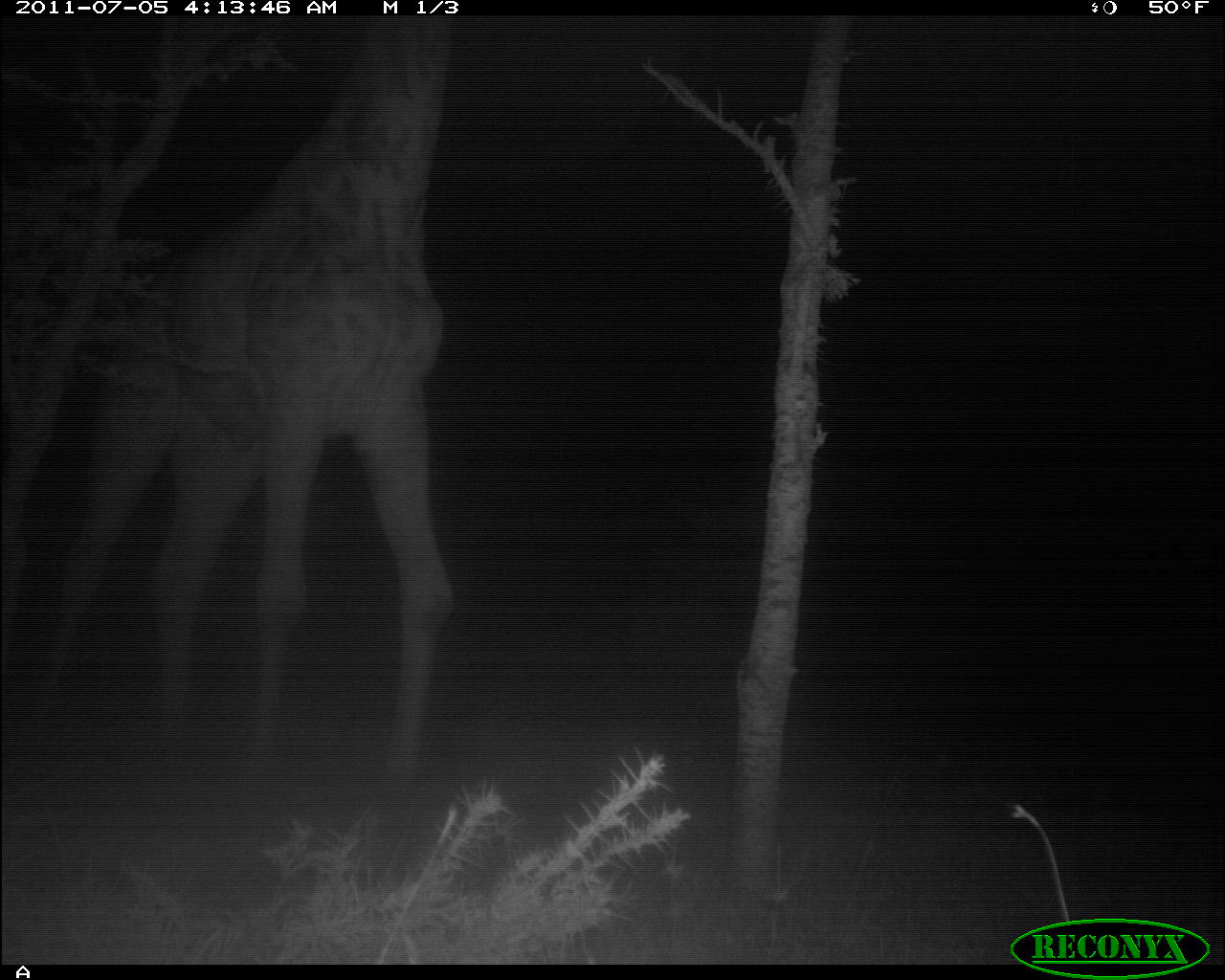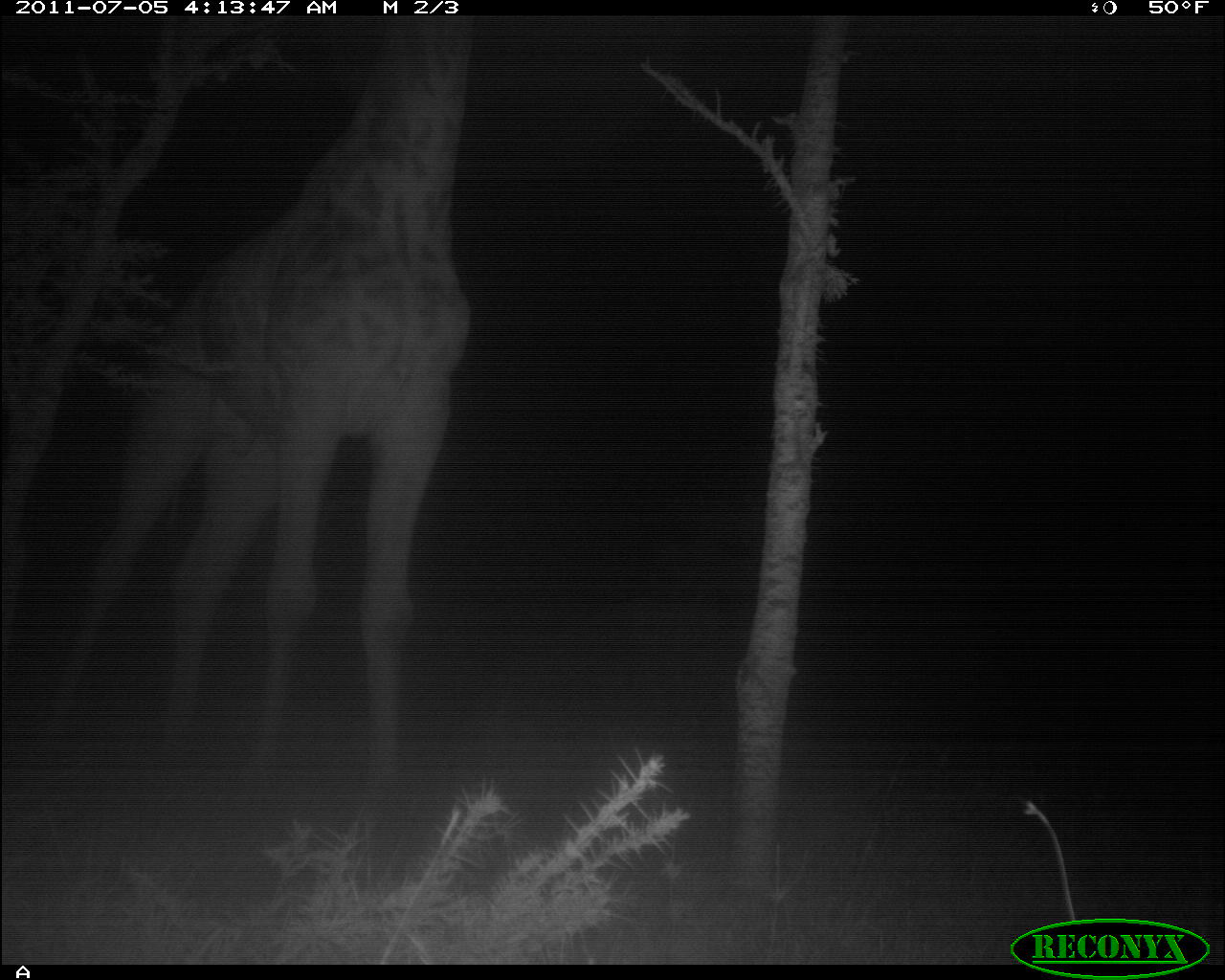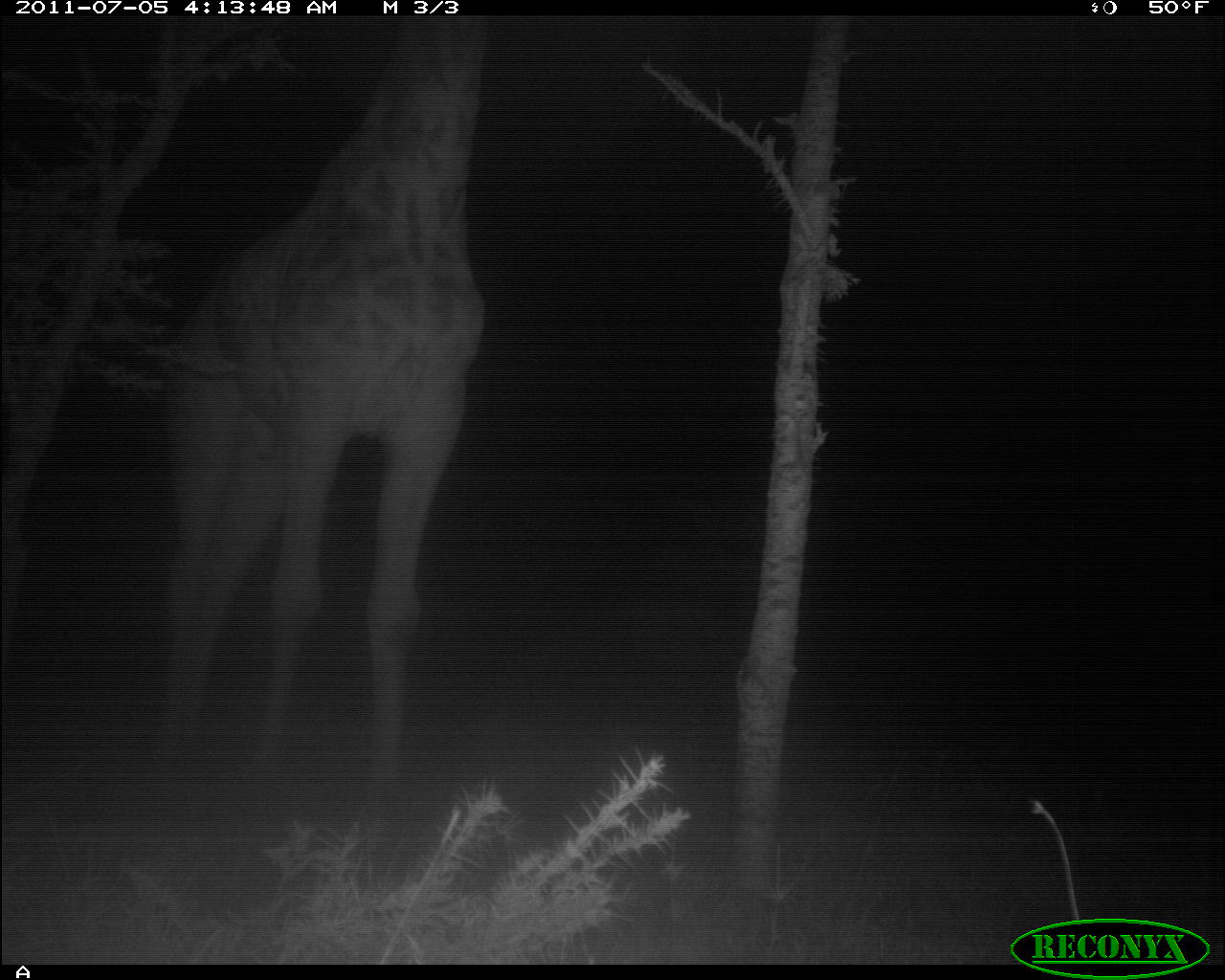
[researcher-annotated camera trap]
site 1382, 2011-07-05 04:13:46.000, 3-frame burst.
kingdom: Animalia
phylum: Chordata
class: Mammalia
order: Artiodactyla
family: Giraffidae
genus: Giraffa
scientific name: Giraffa camelopardalis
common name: giraffe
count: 1